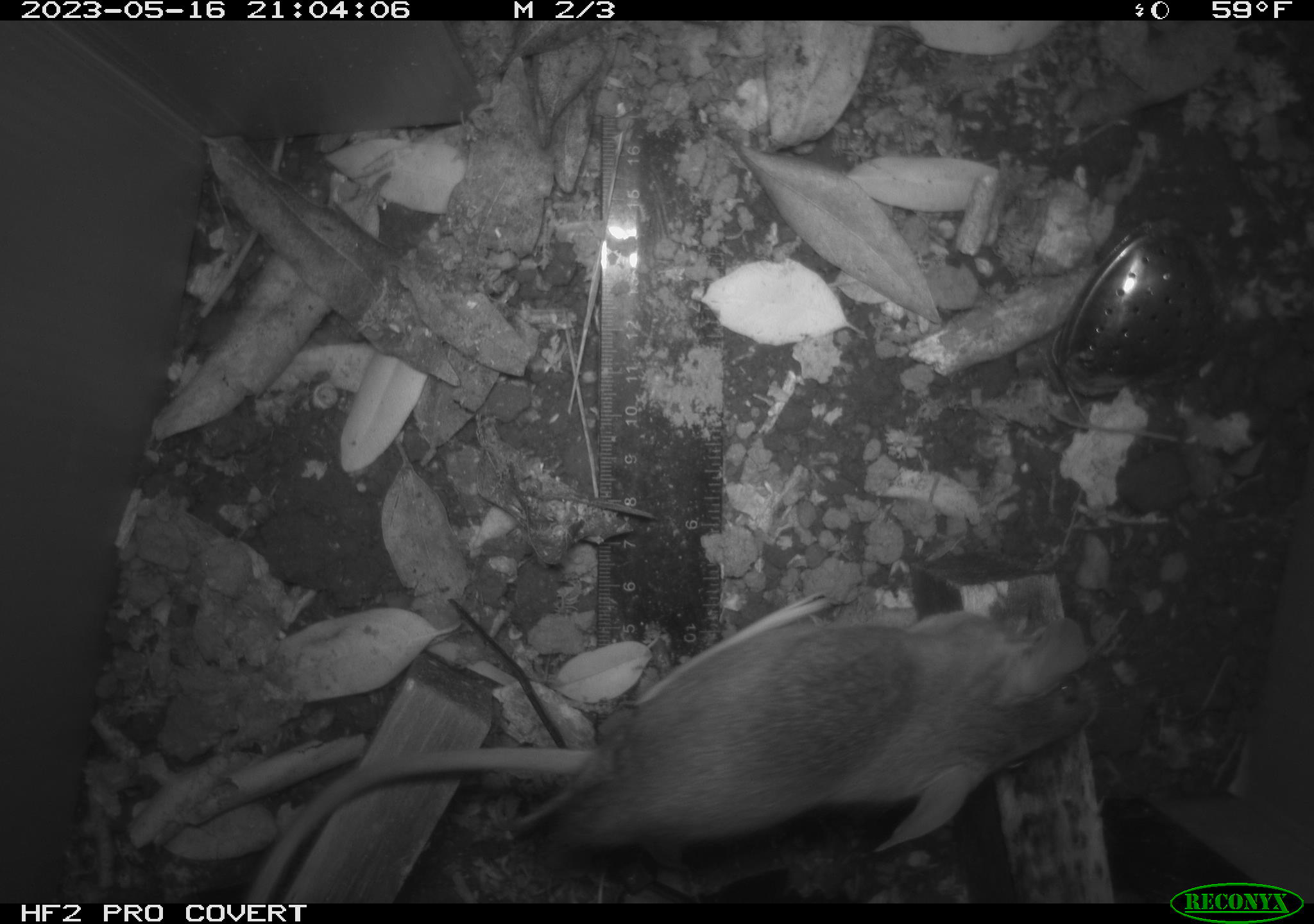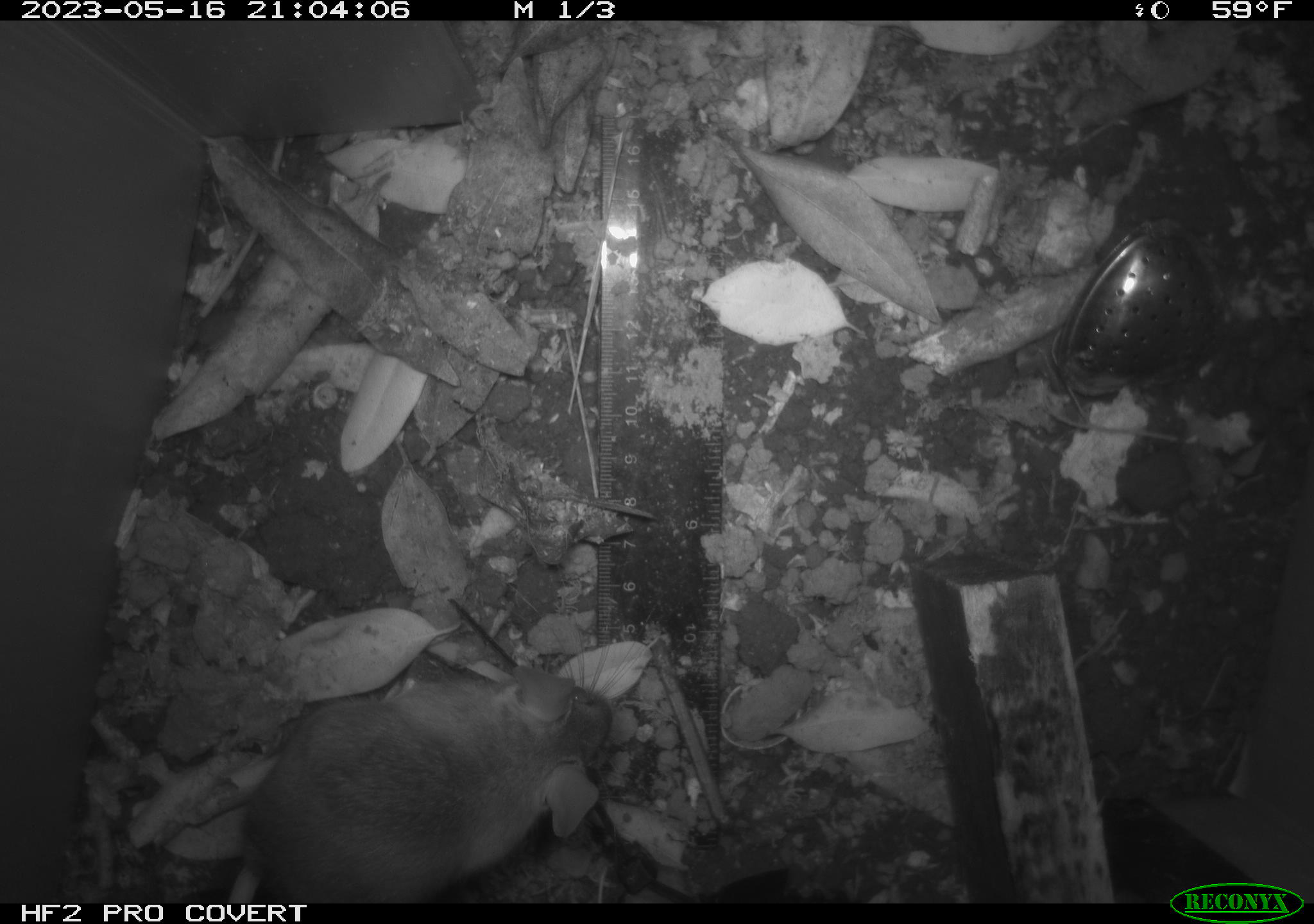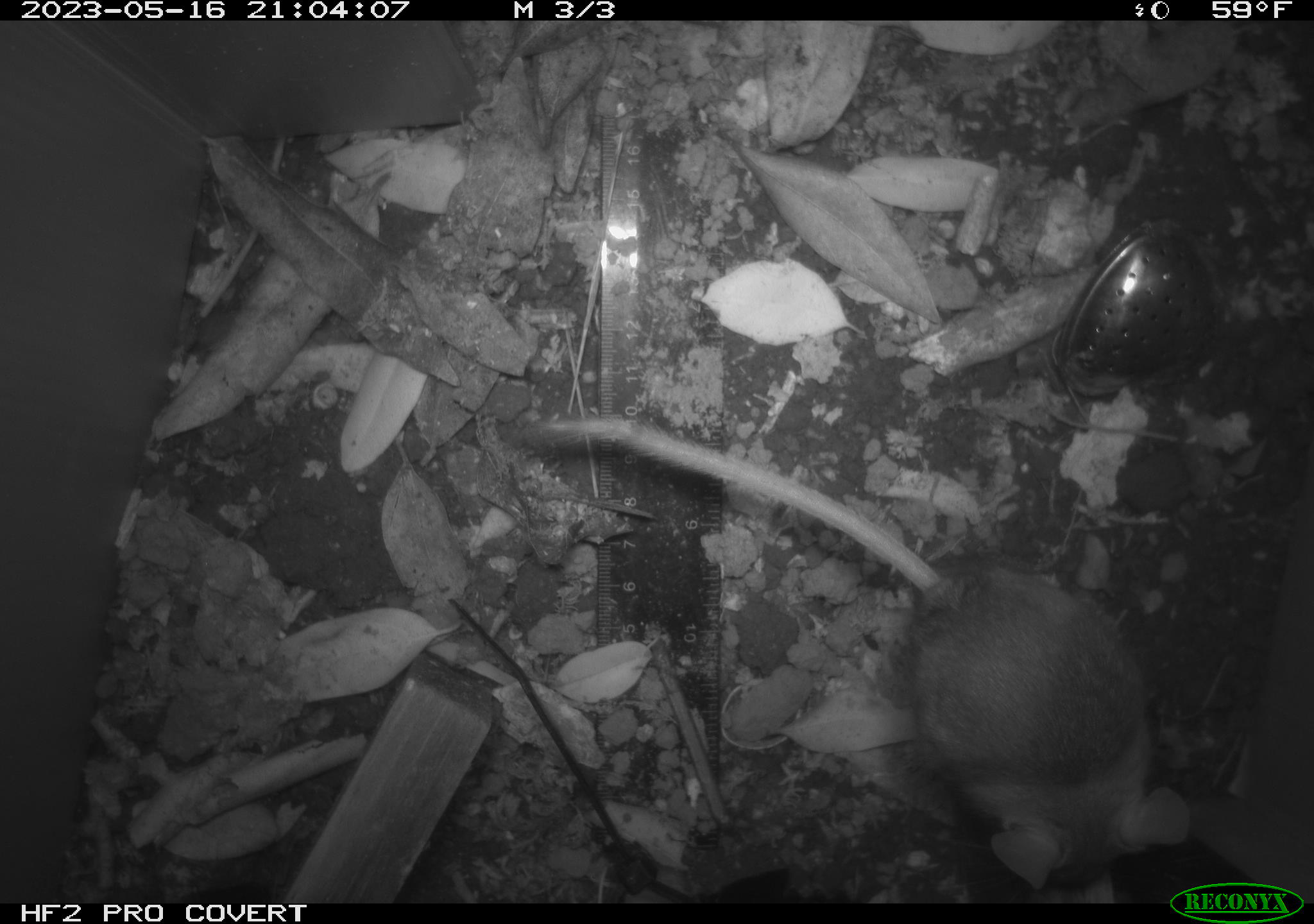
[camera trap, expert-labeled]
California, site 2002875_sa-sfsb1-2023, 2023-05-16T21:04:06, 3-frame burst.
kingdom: Animalia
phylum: Chordata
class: Mammalia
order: Rodentia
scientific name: Rodentia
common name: mouse species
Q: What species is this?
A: Mouse species (Rodentia).